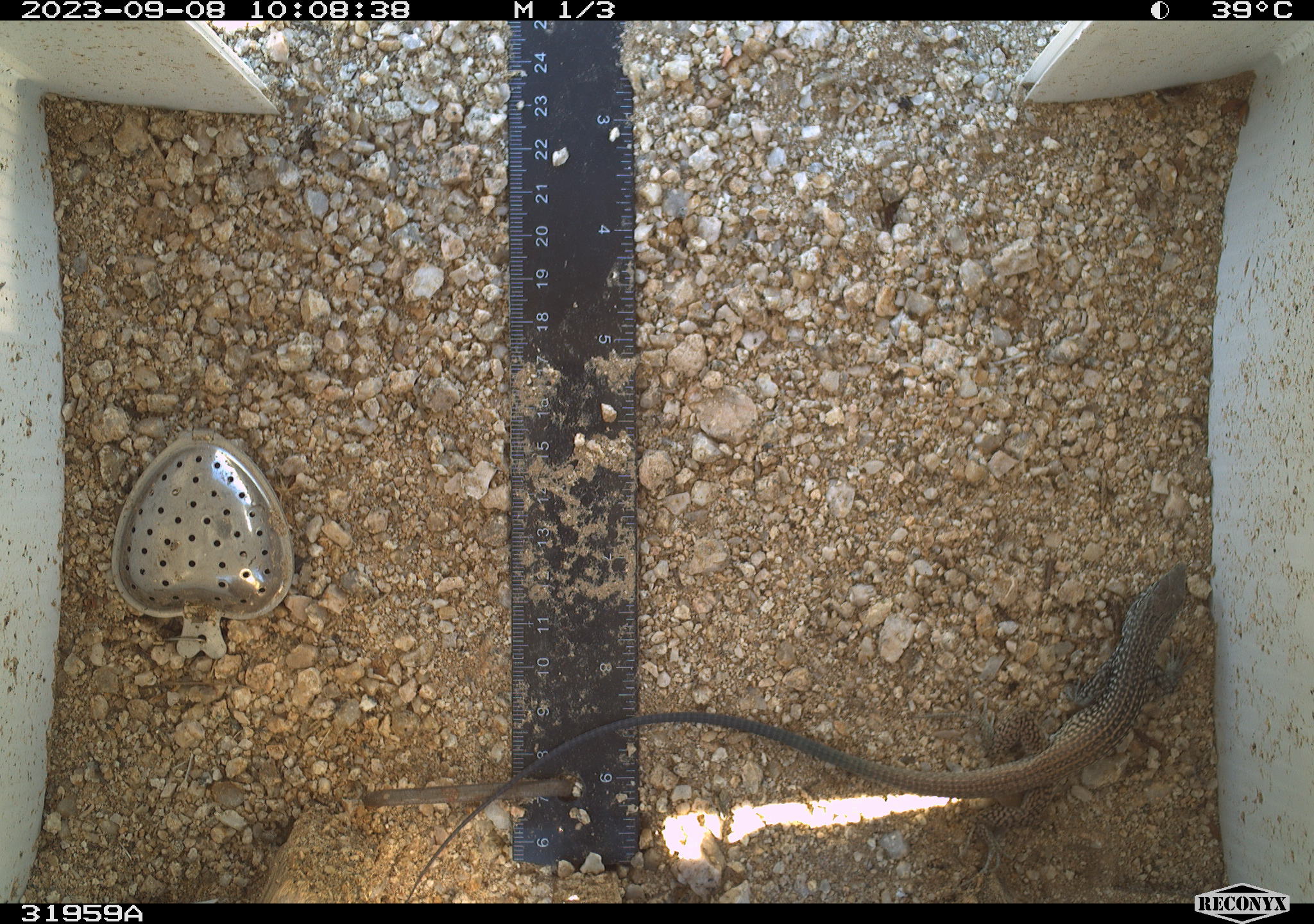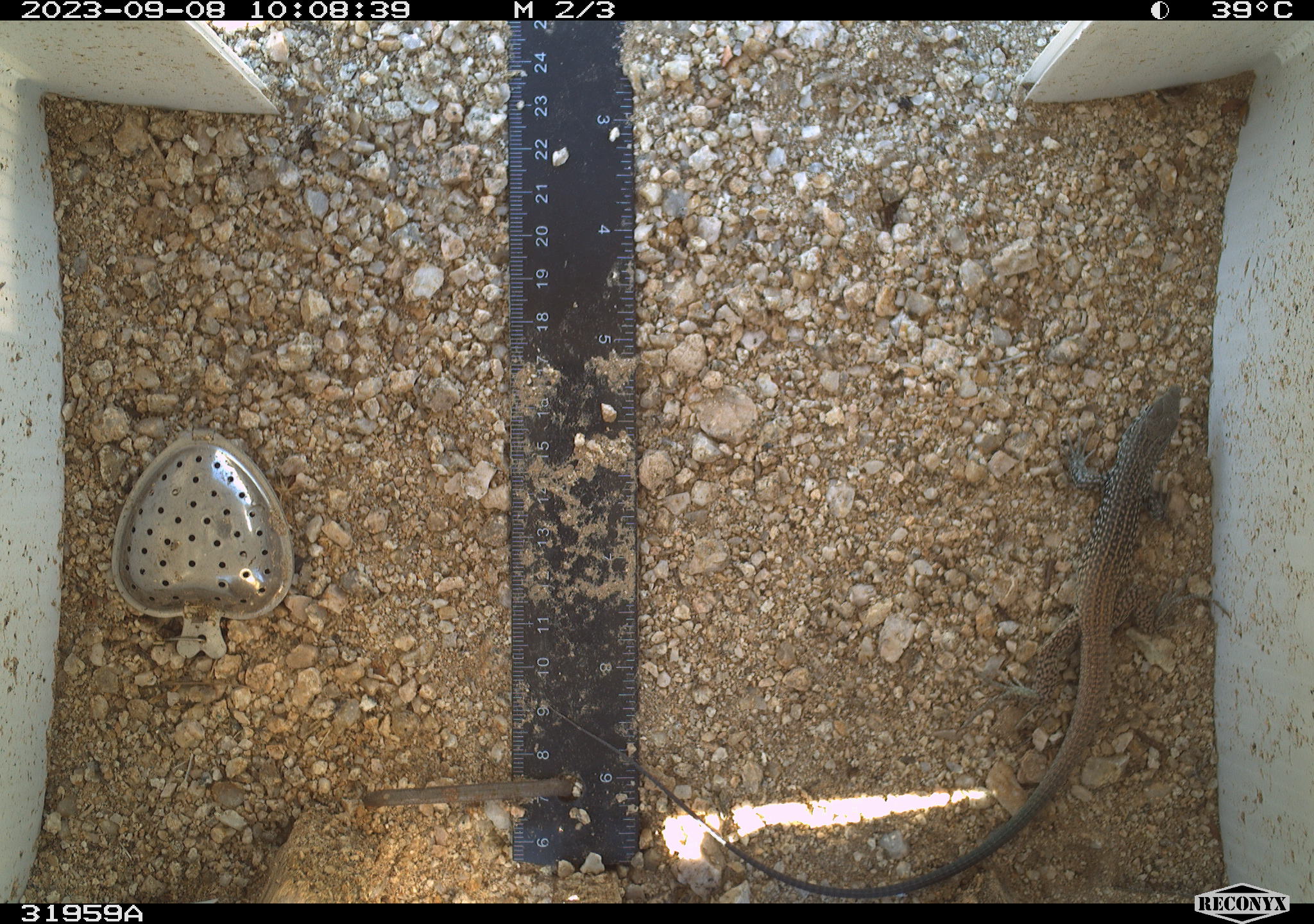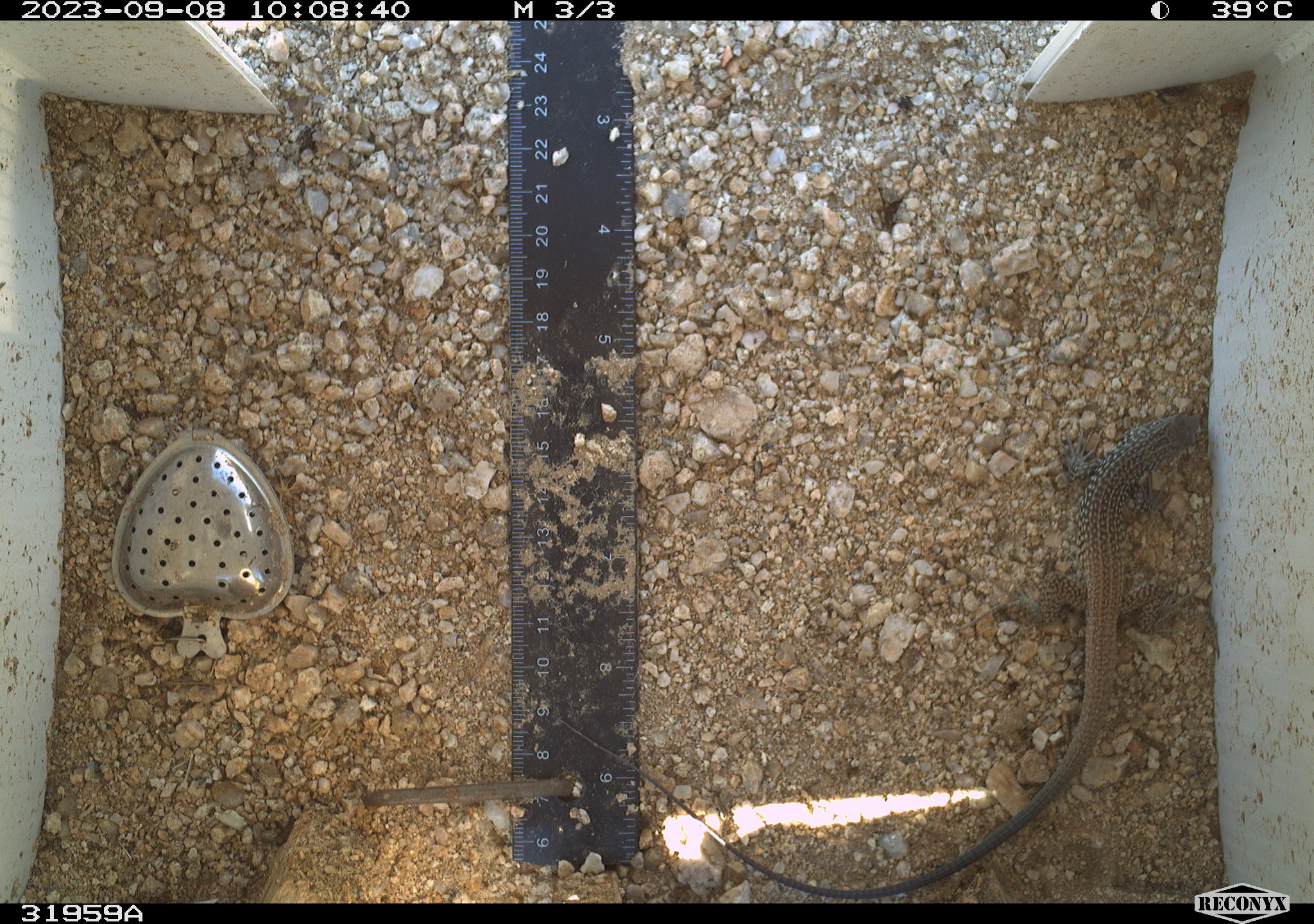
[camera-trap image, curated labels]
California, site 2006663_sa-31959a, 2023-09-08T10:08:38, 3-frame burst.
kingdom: Animalia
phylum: Chordata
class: Reptilia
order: Squamata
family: Teiidae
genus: Aspidoscelis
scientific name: Aspidoscelis tigris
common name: western whiptail